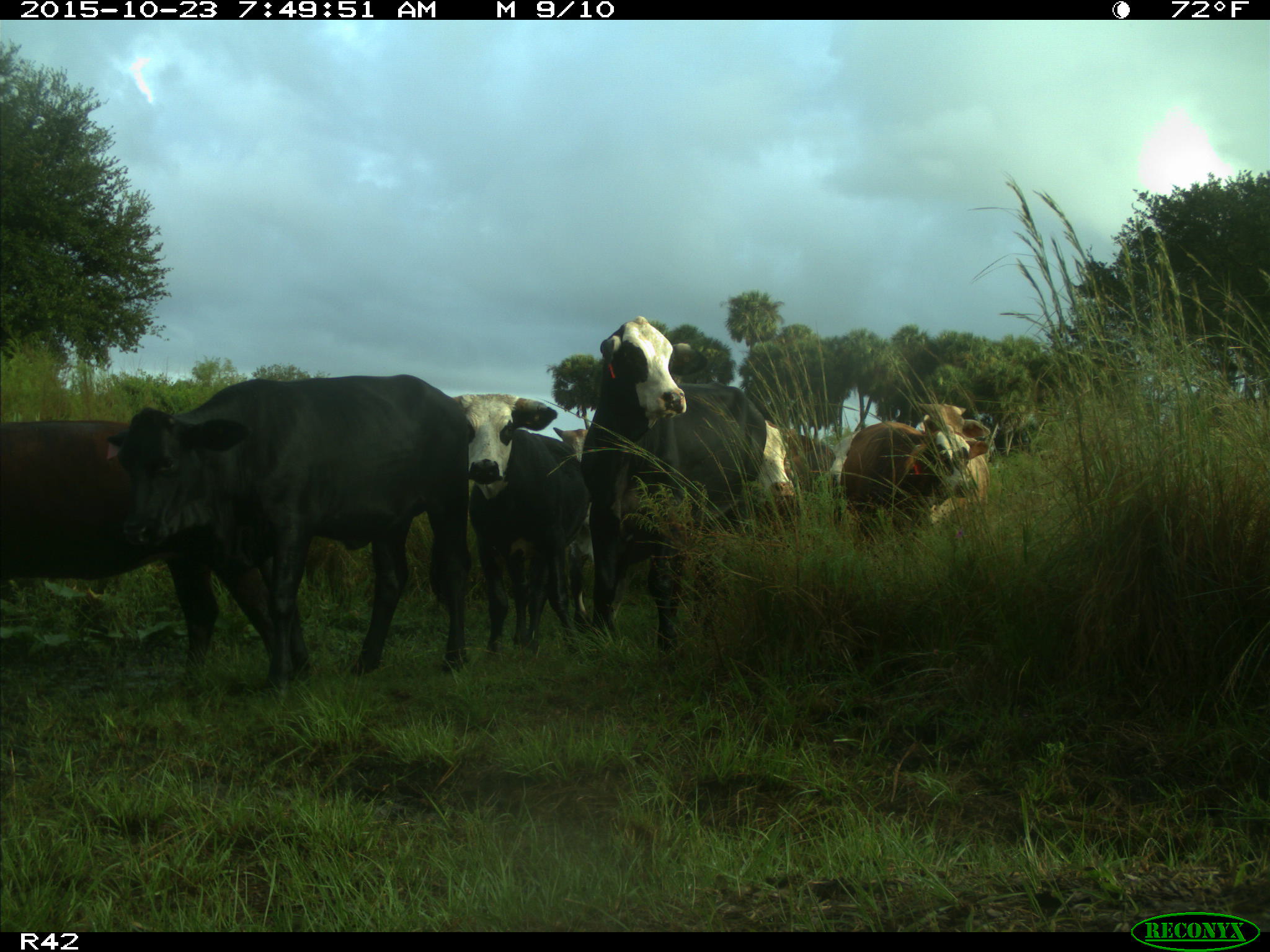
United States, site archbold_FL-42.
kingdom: Animalia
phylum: Chordata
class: Mammalia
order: Artiodactyla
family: Bovidae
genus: Bos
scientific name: Bos taurus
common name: domestic cow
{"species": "Bos taurus (domestic cow)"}